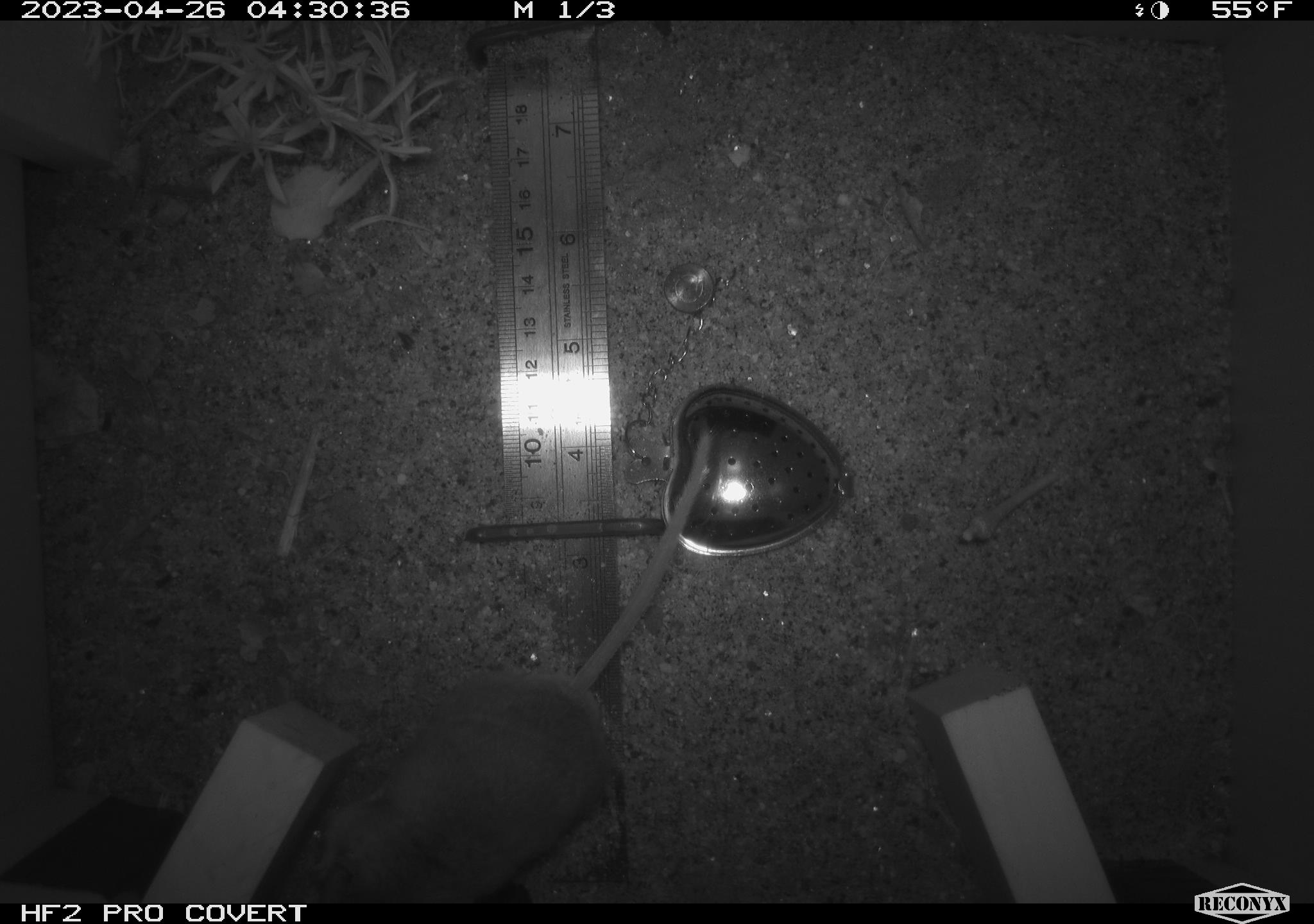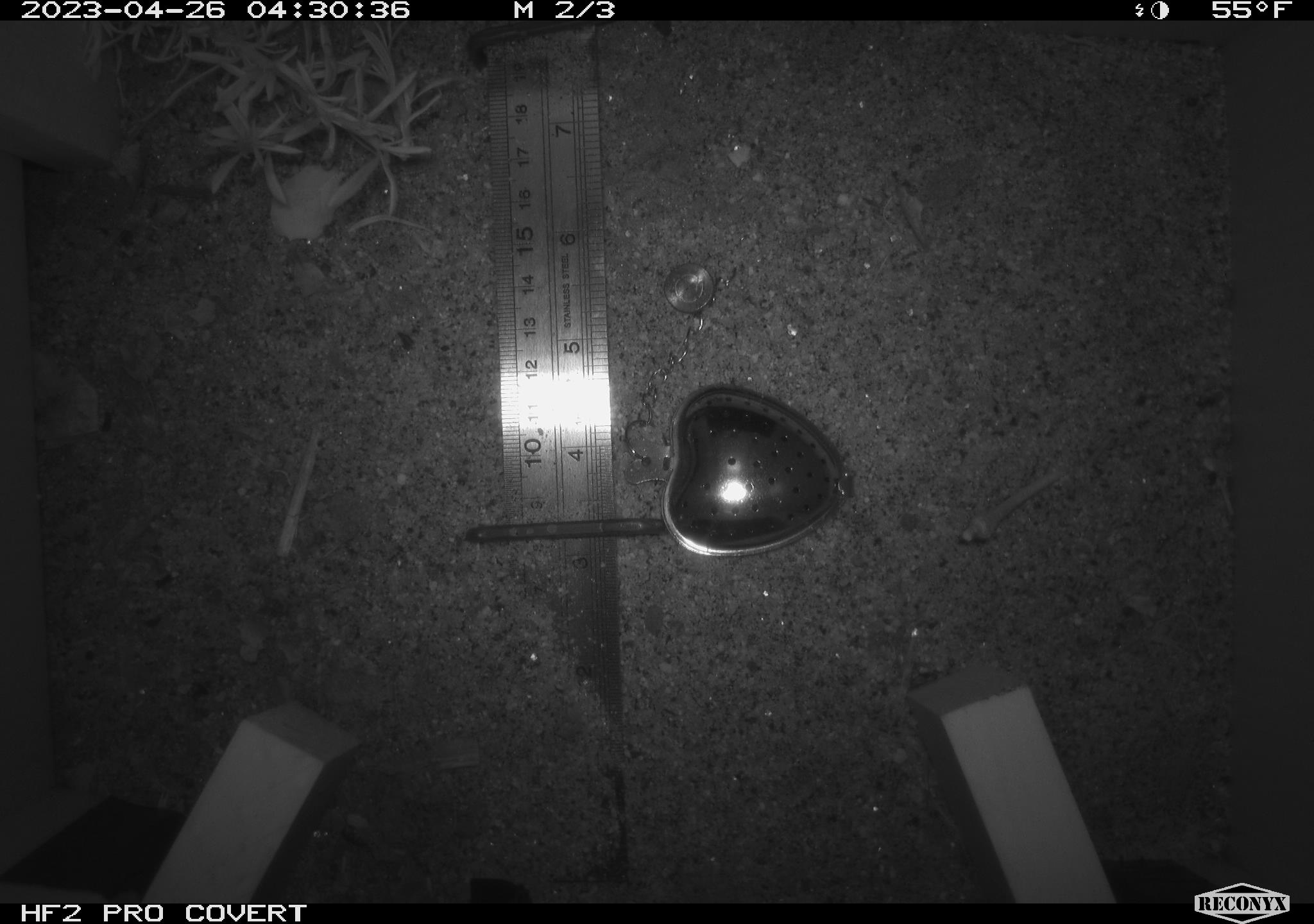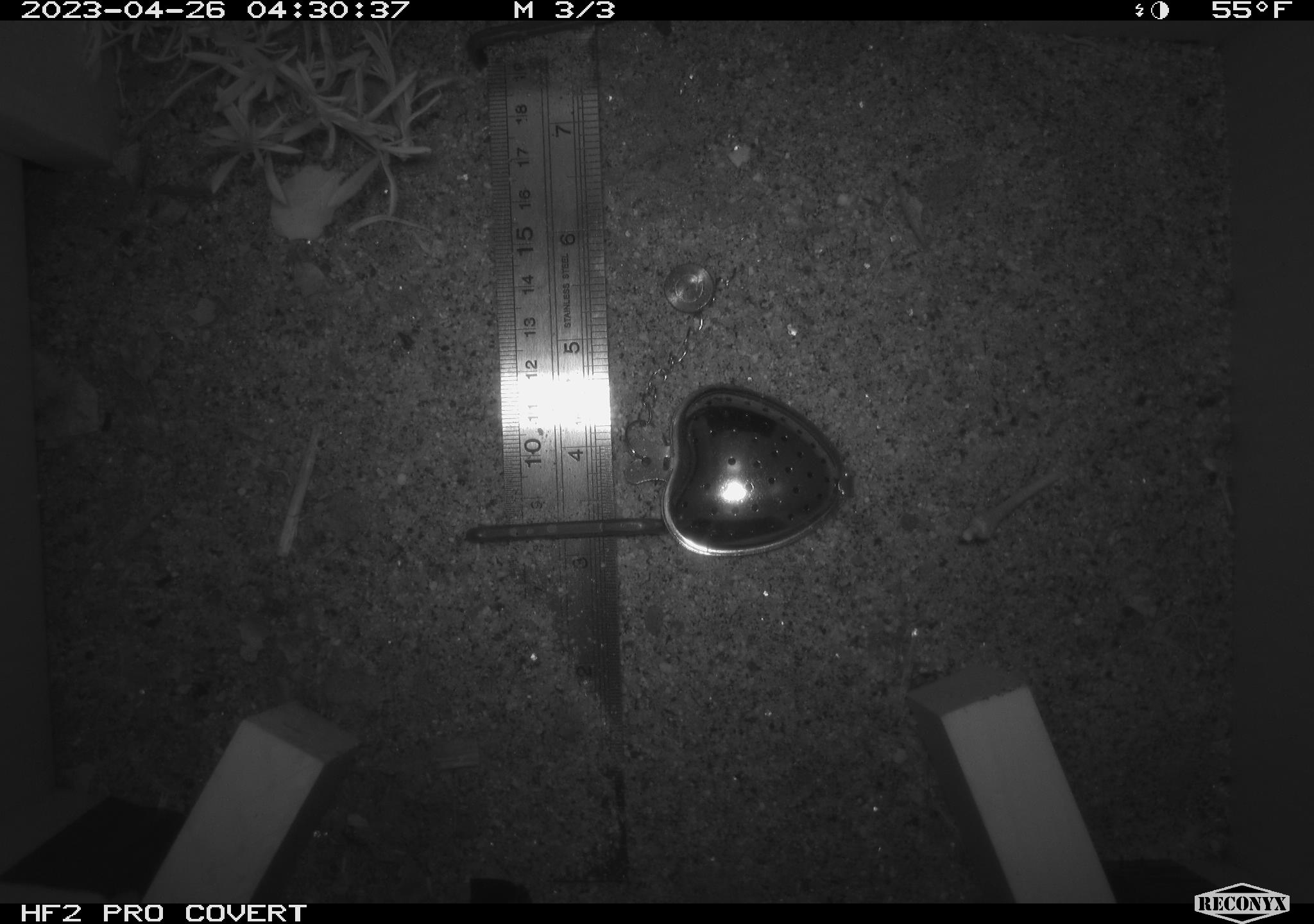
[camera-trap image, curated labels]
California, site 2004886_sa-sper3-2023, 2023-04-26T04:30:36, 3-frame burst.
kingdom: Animalia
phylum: Chordata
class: Mammalia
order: Rodentia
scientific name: Rodentia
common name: mouse species